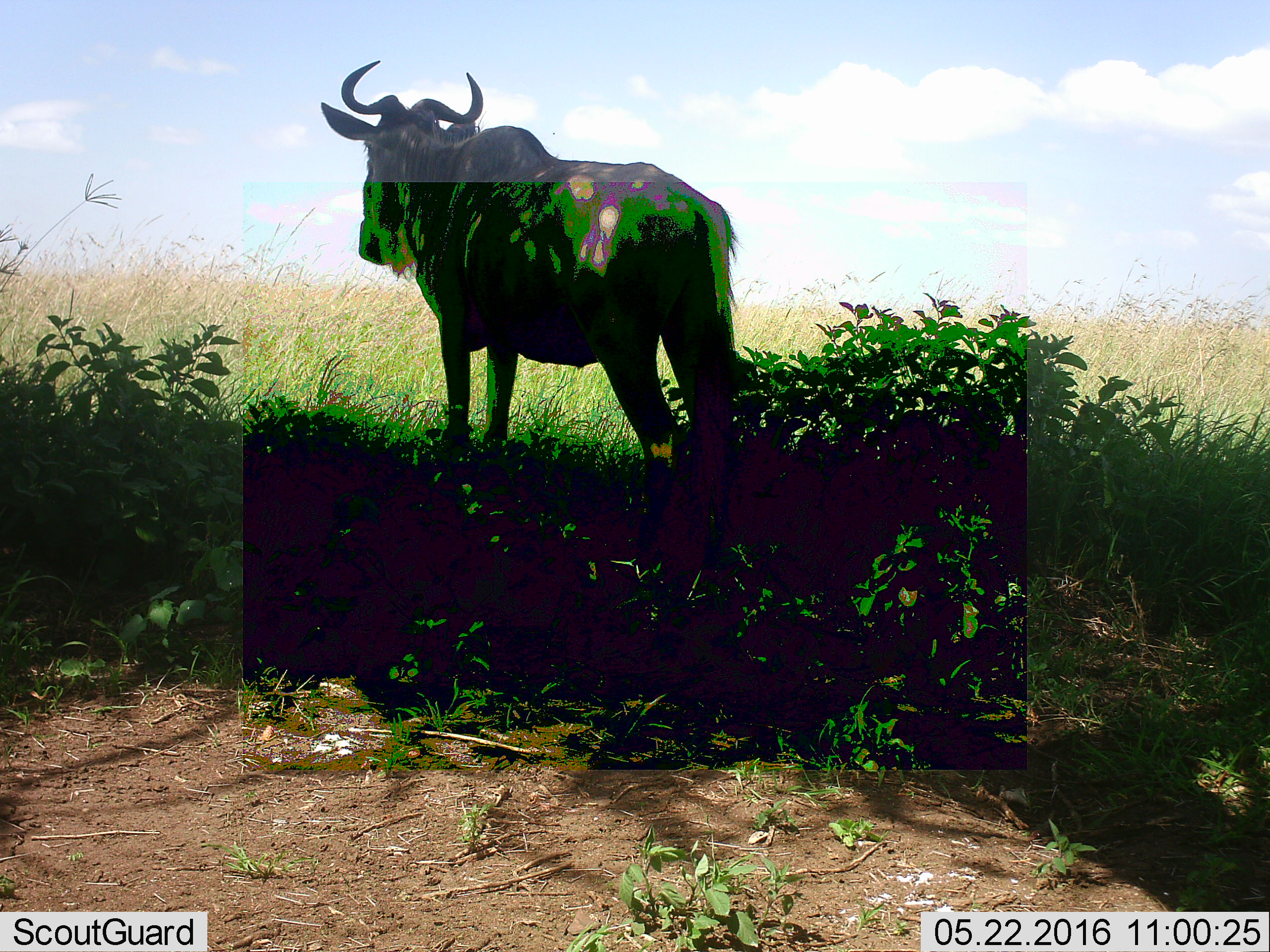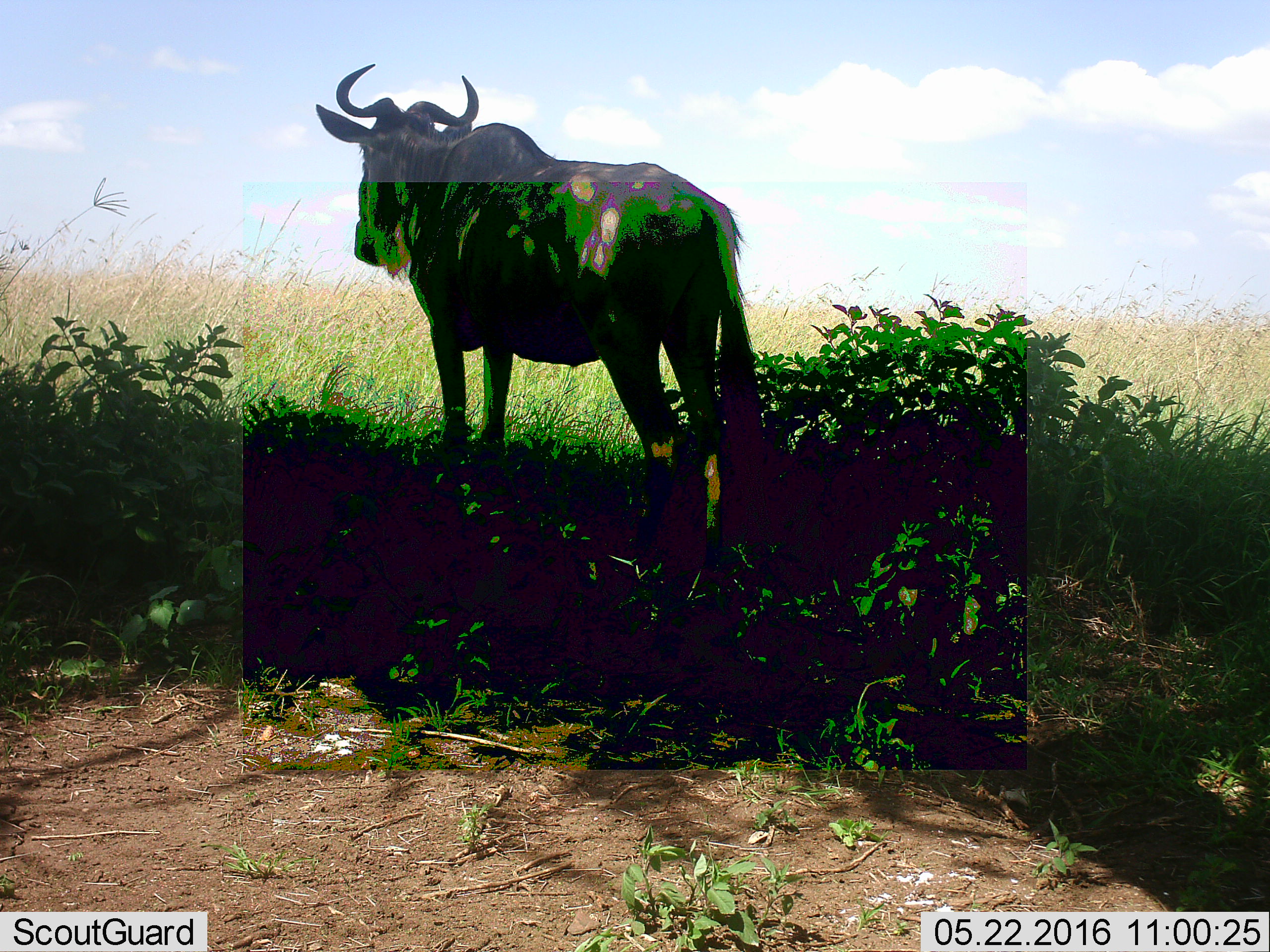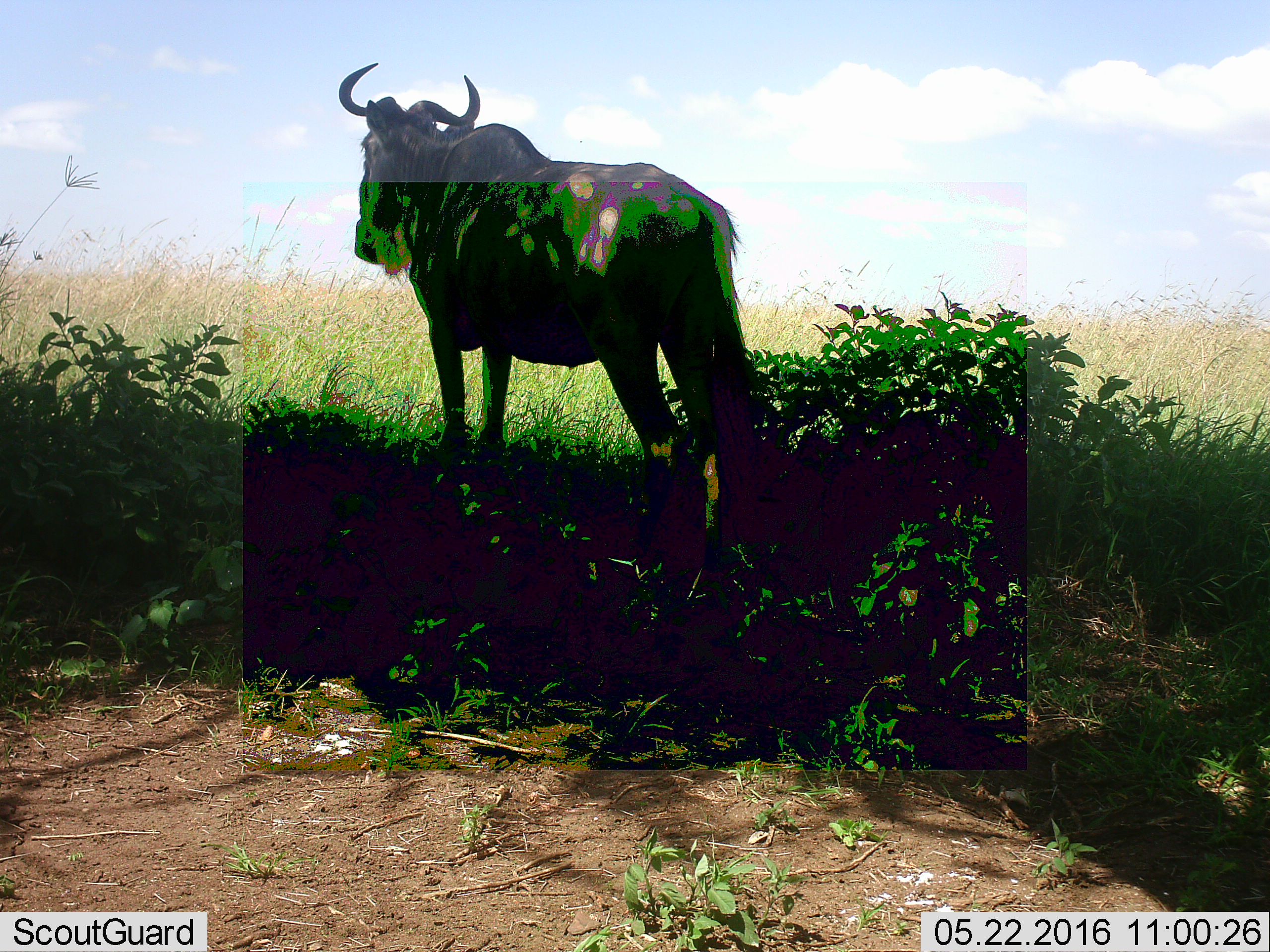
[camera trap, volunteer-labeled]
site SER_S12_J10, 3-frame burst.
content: unidentified animal